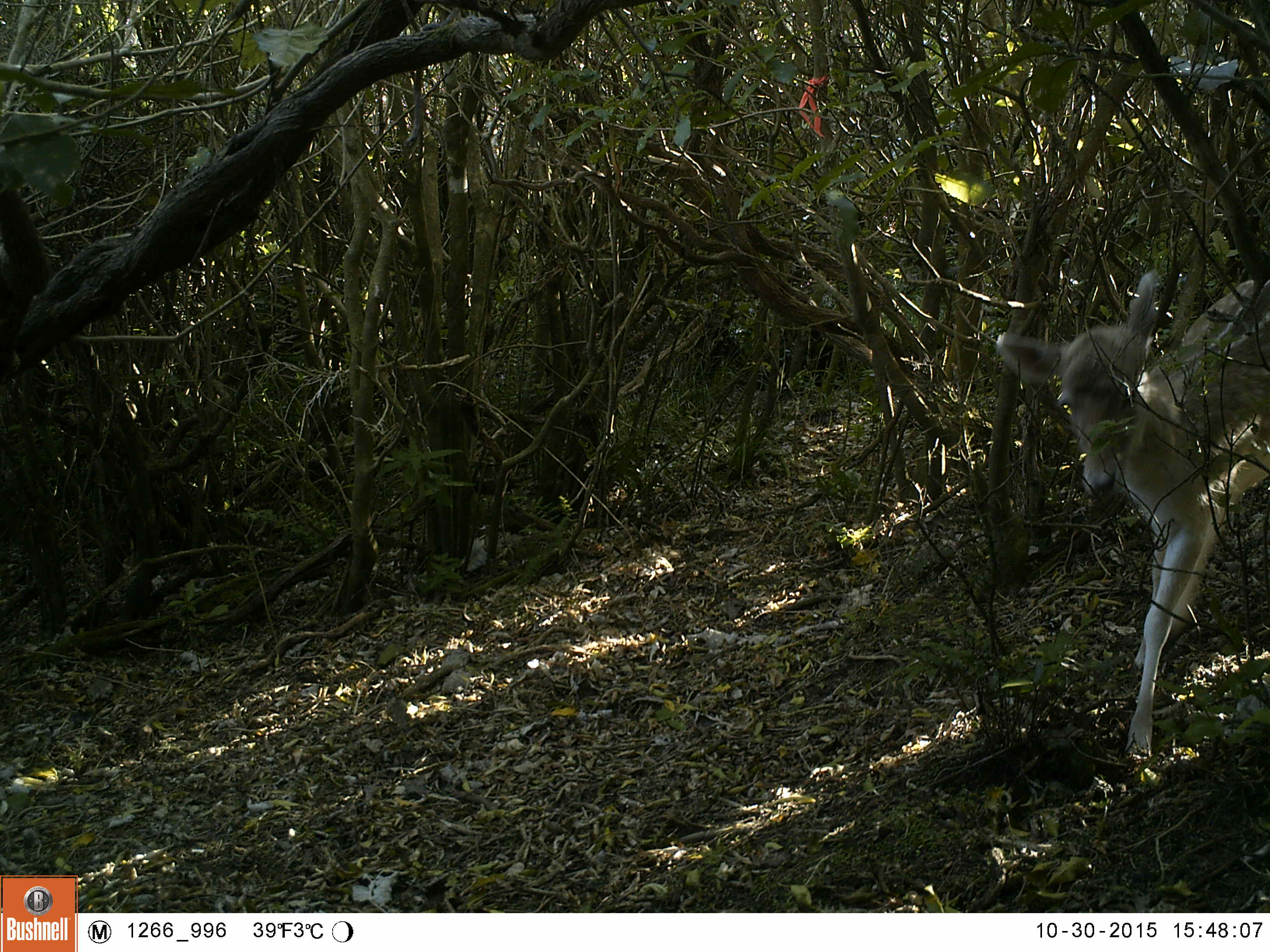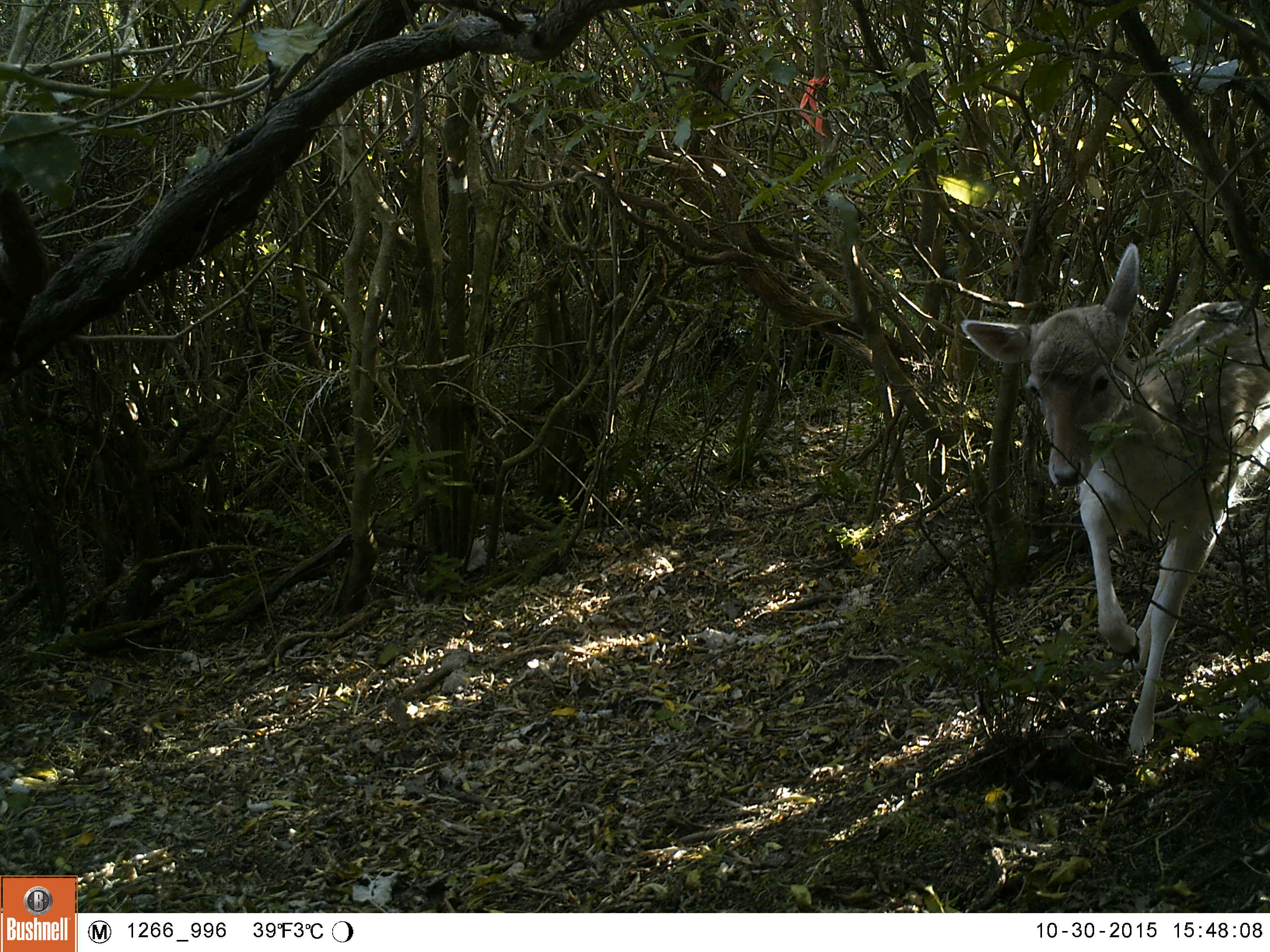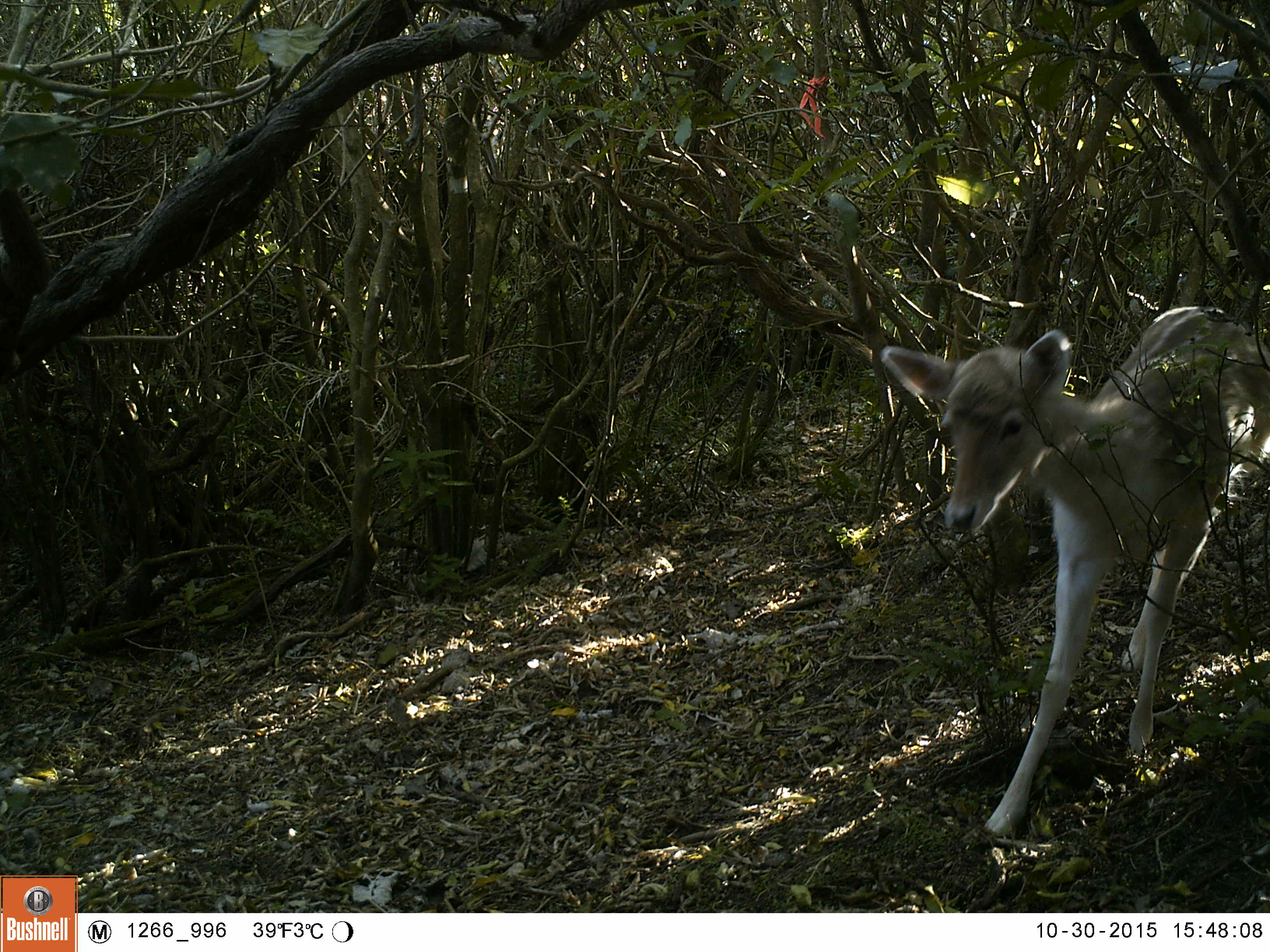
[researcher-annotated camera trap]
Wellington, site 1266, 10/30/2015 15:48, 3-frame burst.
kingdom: Animalia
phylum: Chordata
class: Mammalia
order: Artiodactyla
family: Cervidae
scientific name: Cervini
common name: deer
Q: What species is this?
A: Deer (Cervini).